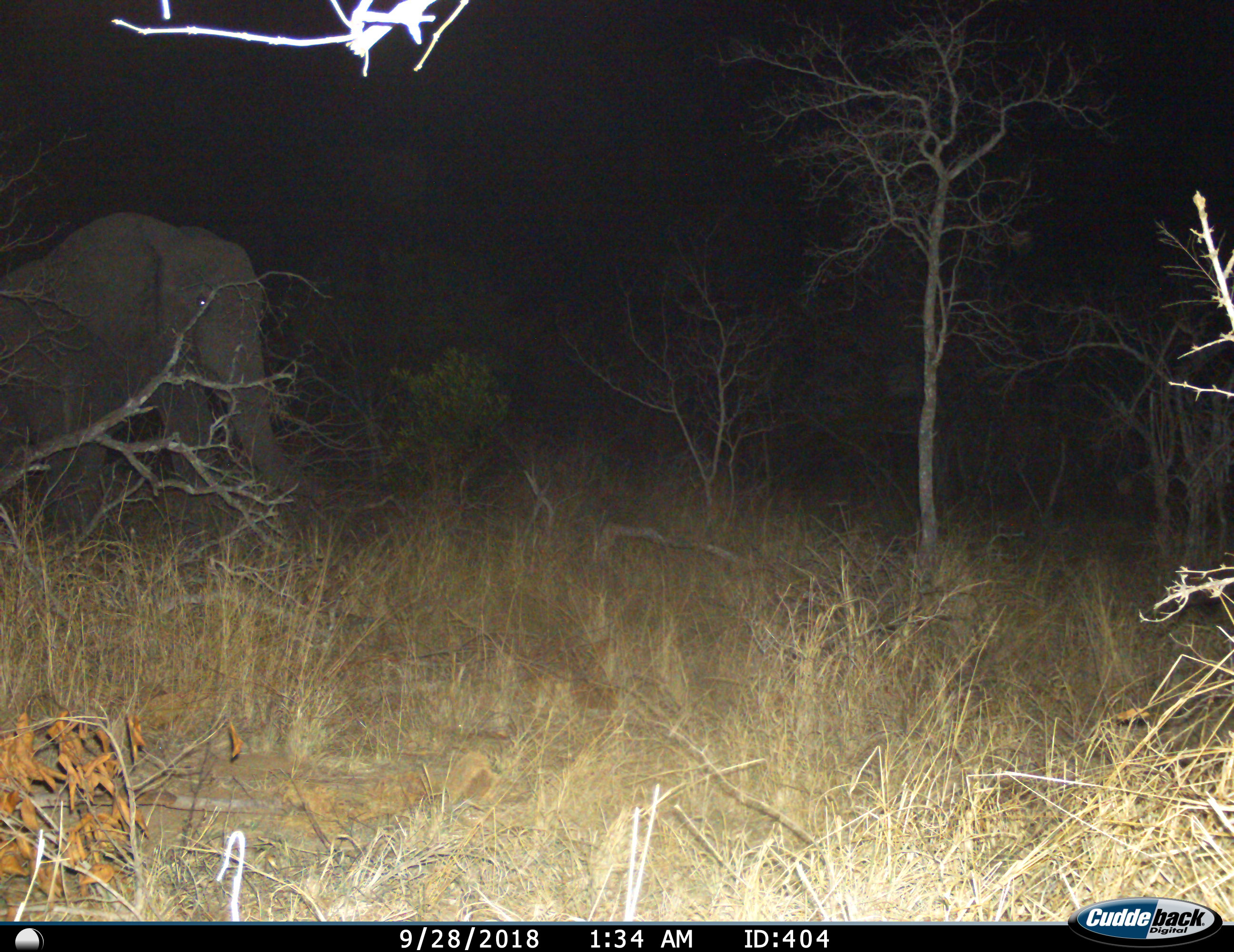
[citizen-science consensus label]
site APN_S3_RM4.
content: unidentified animal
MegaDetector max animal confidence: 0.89